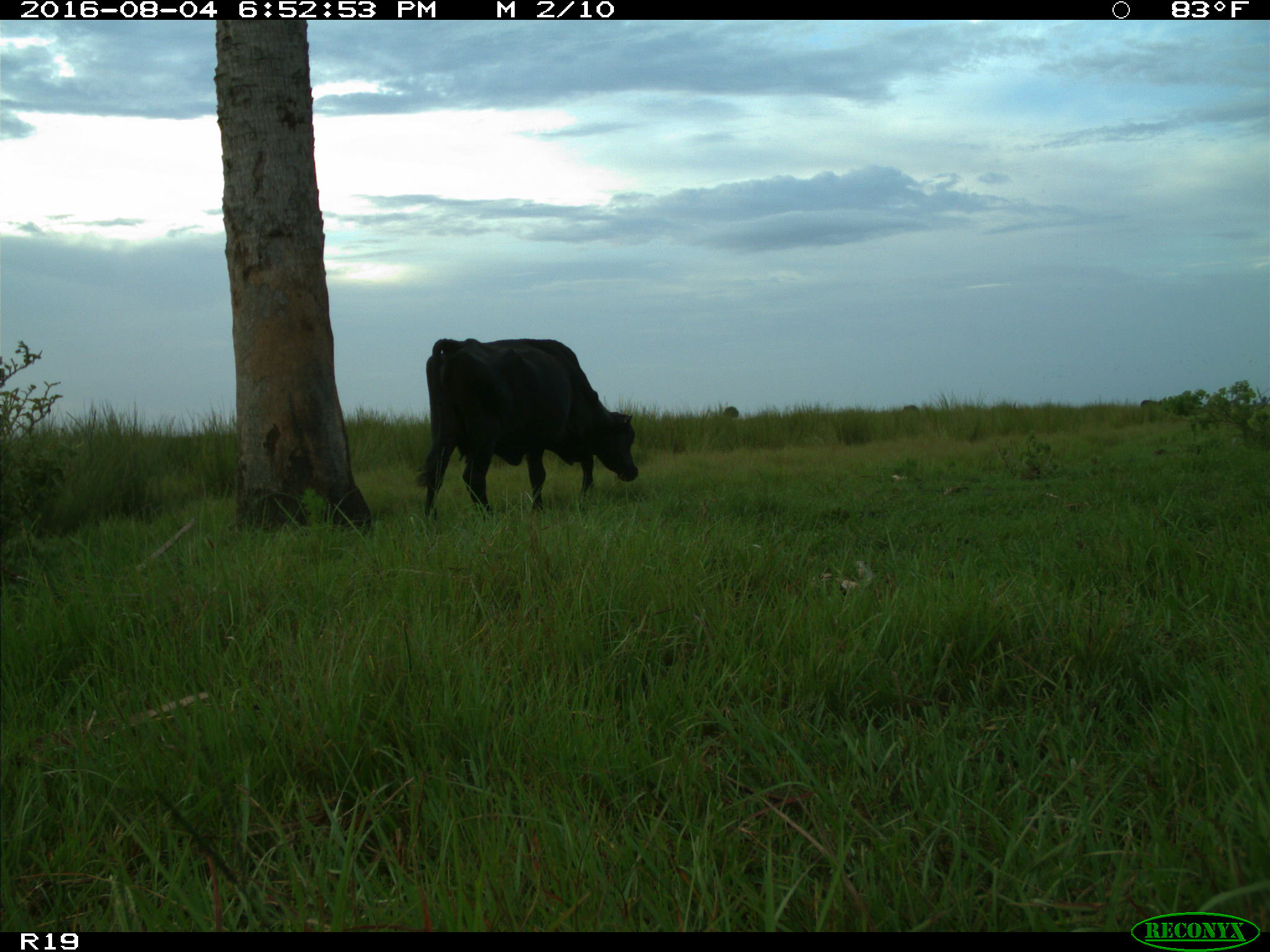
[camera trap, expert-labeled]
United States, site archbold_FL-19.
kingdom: Animalia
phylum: Chordata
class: Mammalia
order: Artiodactyla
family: Bovidae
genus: Bos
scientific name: Bos taurus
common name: domestic cow